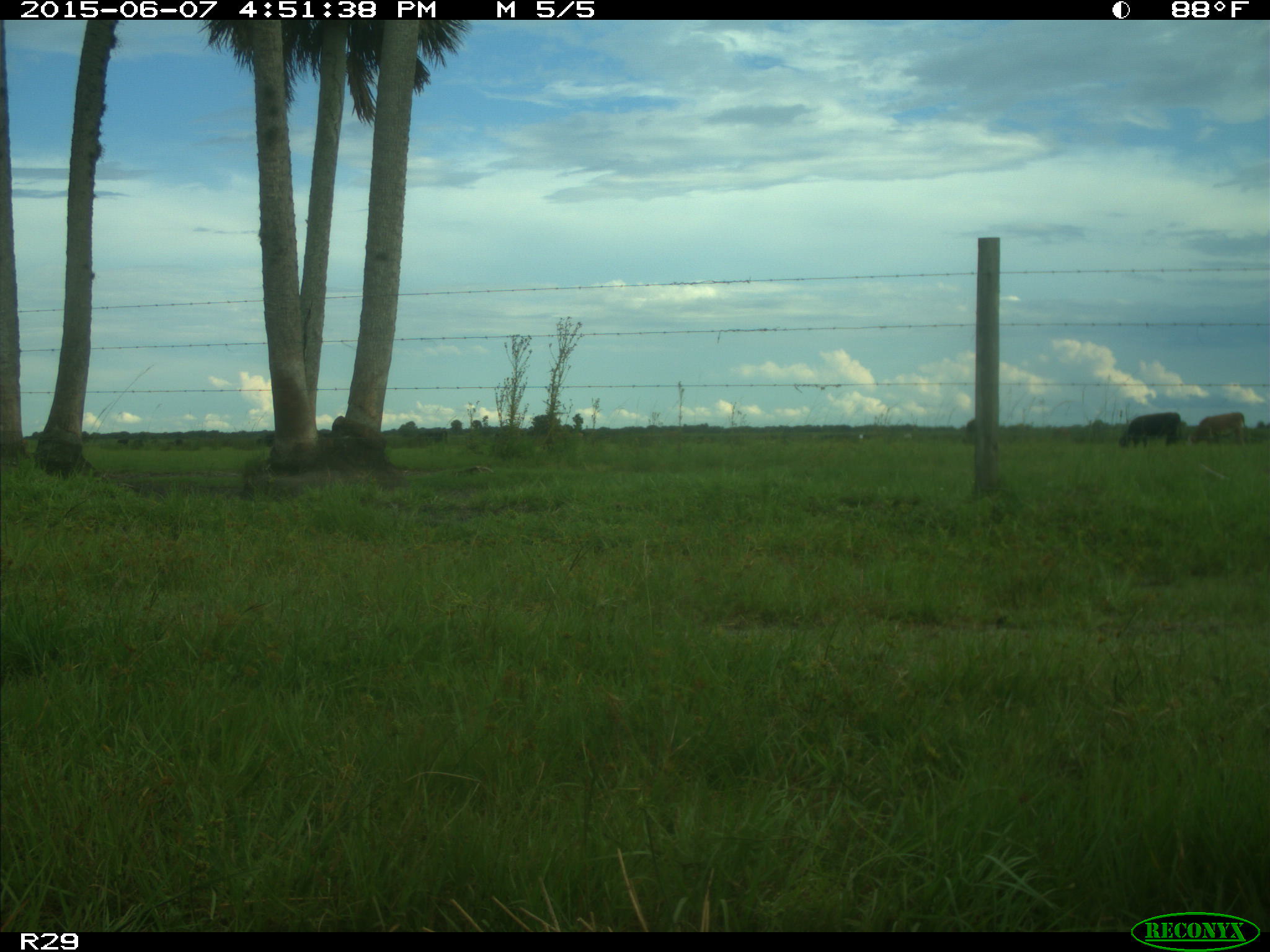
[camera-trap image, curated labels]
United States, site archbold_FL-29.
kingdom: Animalia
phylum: Chordata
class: Mammalia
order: Artiodactyla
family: Bovidae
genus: Bos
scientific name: Bos taurus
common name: domestic cow